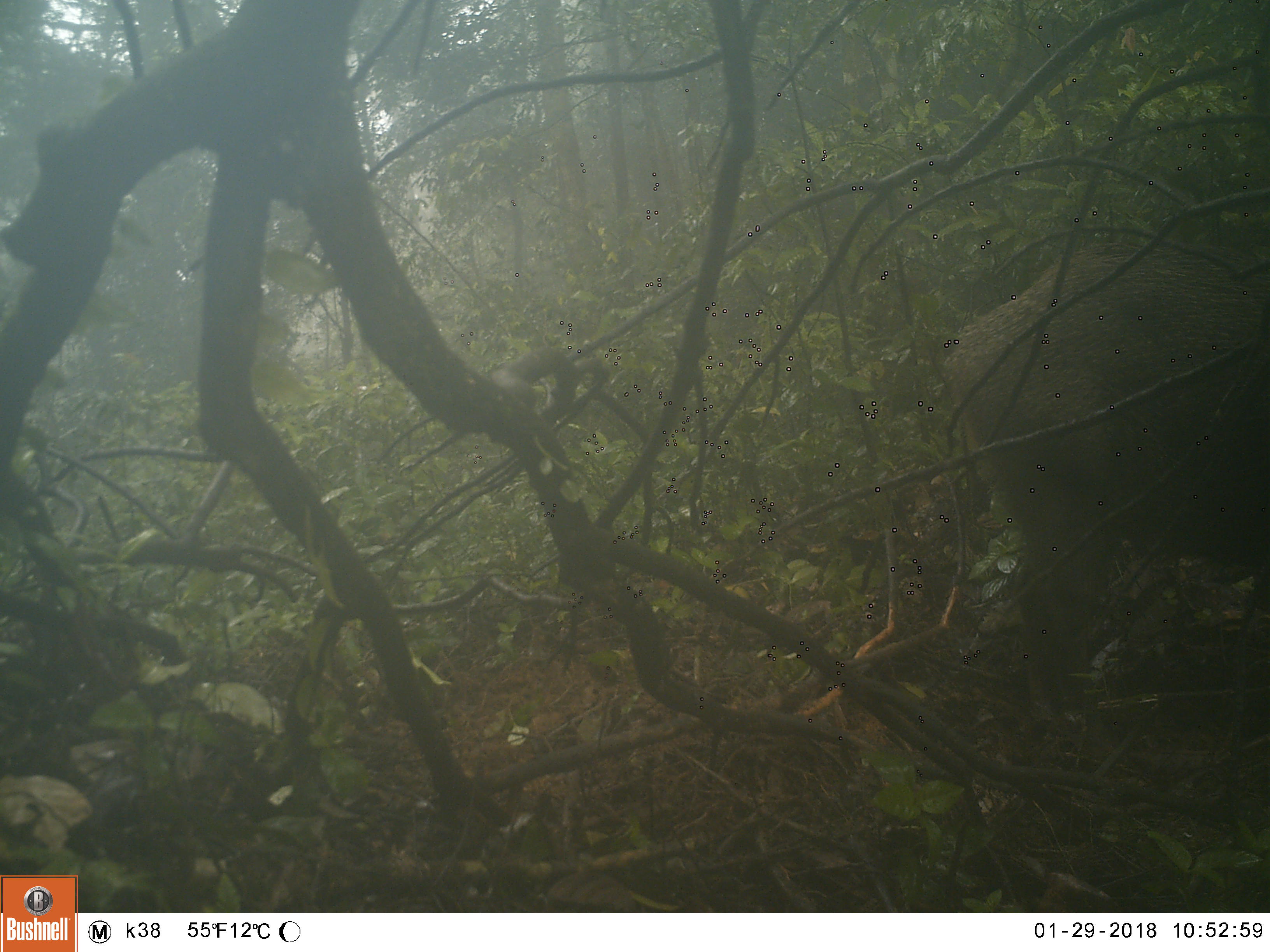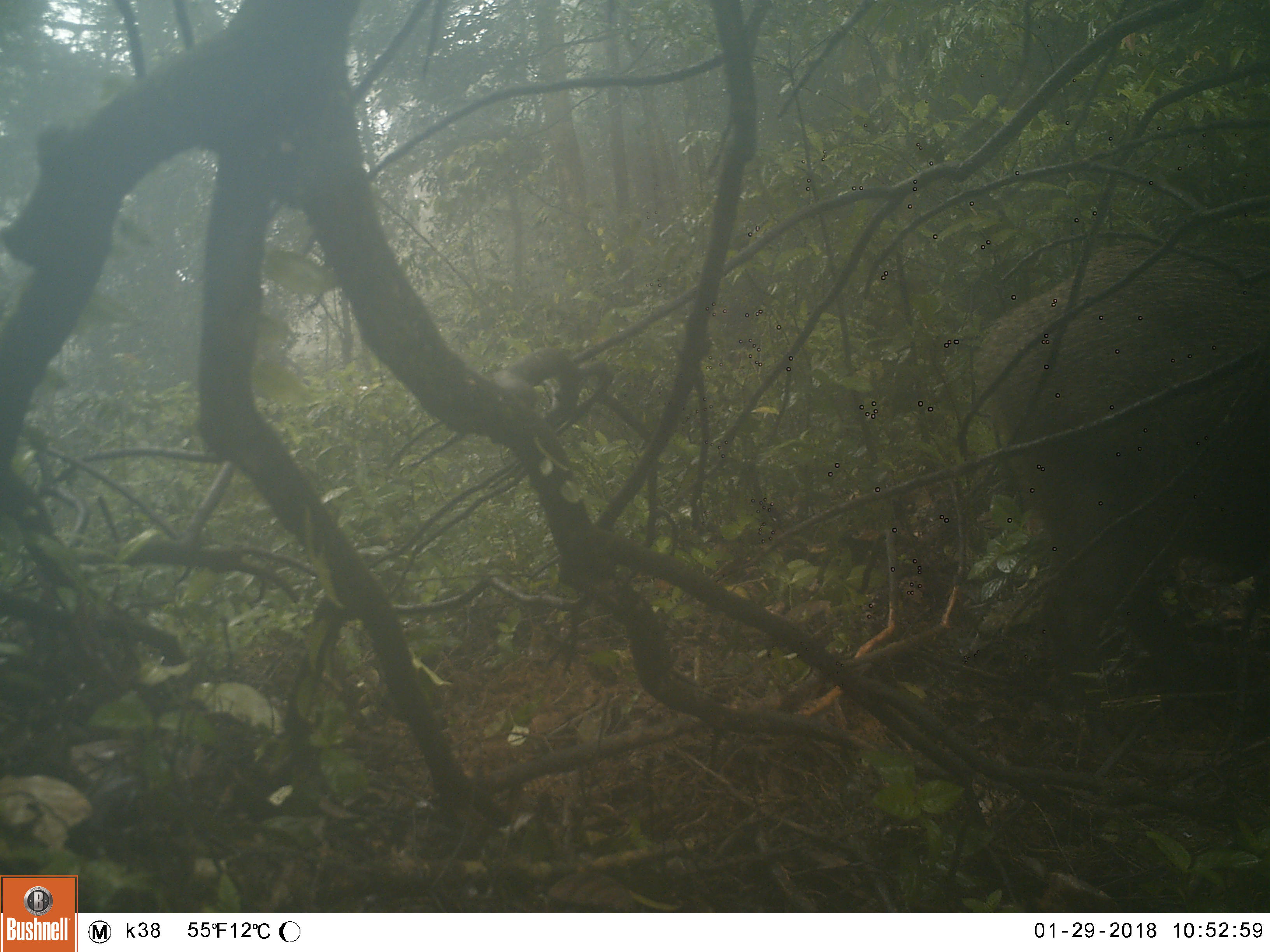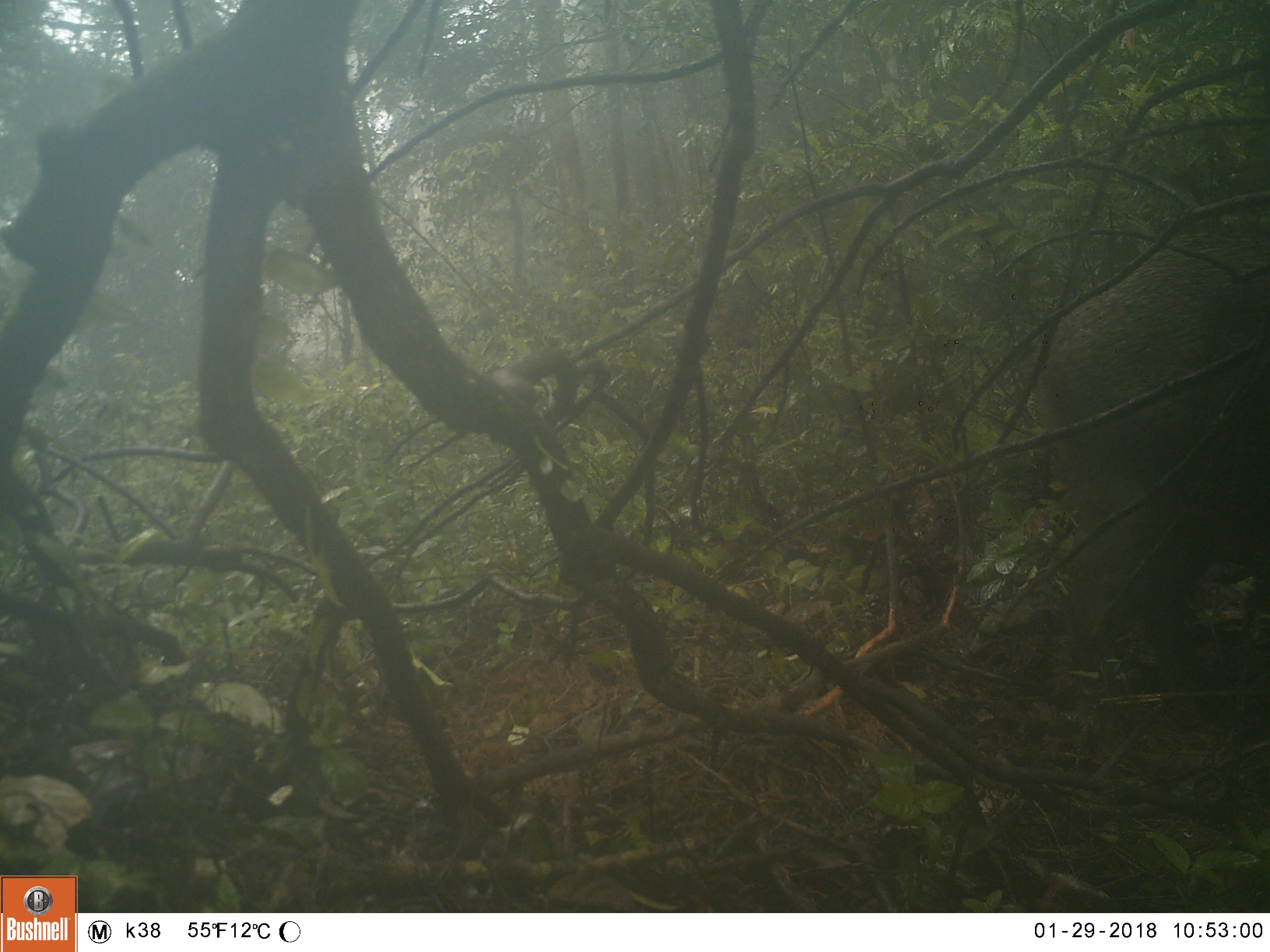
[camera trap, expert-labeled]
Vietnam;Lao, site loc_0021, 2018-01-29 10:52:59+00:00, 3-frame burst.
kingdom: Animalia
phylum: Chordata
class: Mammalia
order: Artiodactyla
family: Suidae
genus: Sus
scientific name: Sus scrofa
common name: eurasian wild pig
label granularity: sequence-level